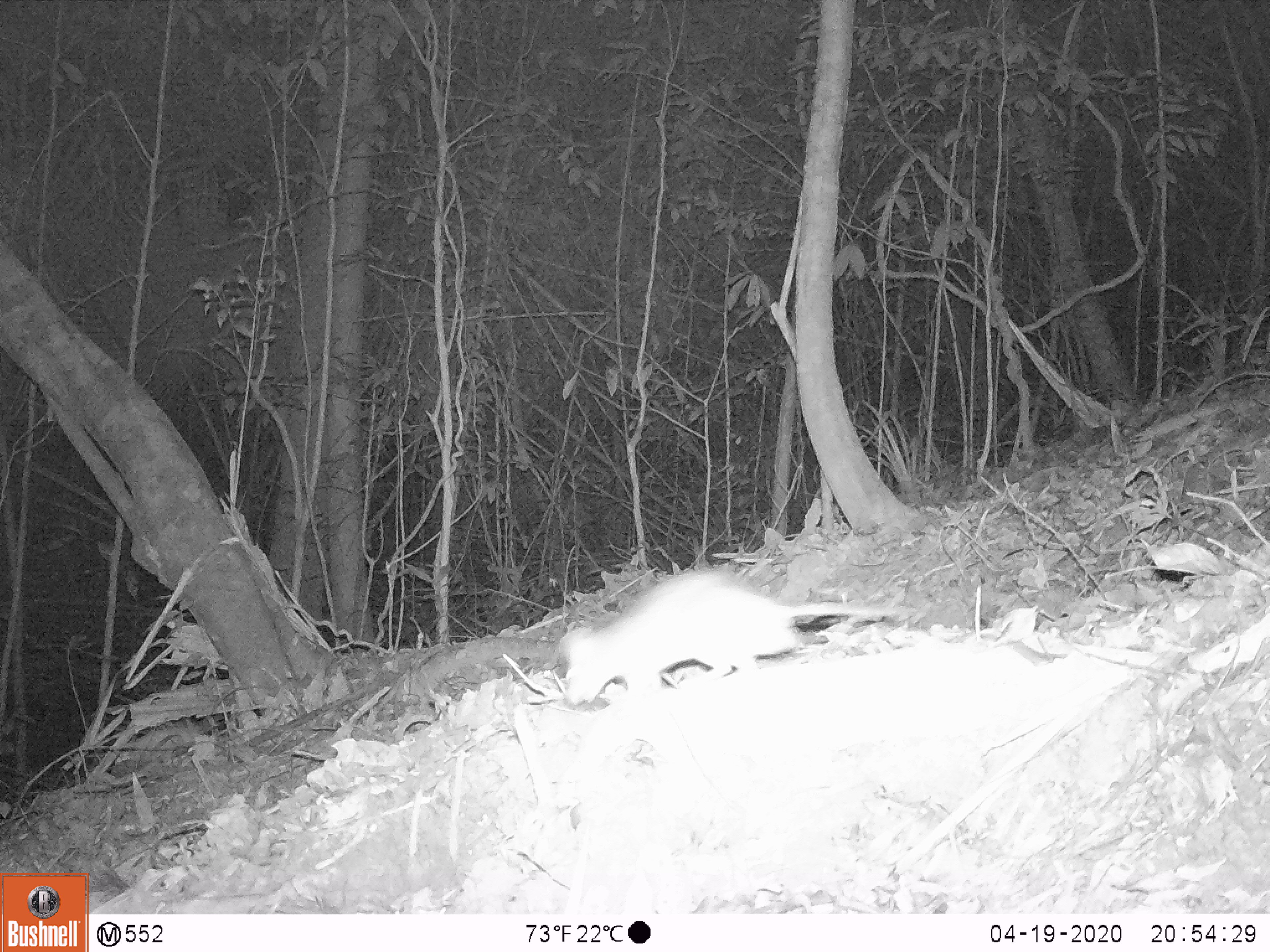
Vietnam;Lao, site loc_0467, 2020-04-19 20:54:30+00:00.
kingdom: Animalia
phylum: Chordata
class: Mammalia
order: Rodentia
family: Muridae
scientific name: Muridae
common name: old-world mice and rats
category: unidentified murid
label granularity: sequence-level